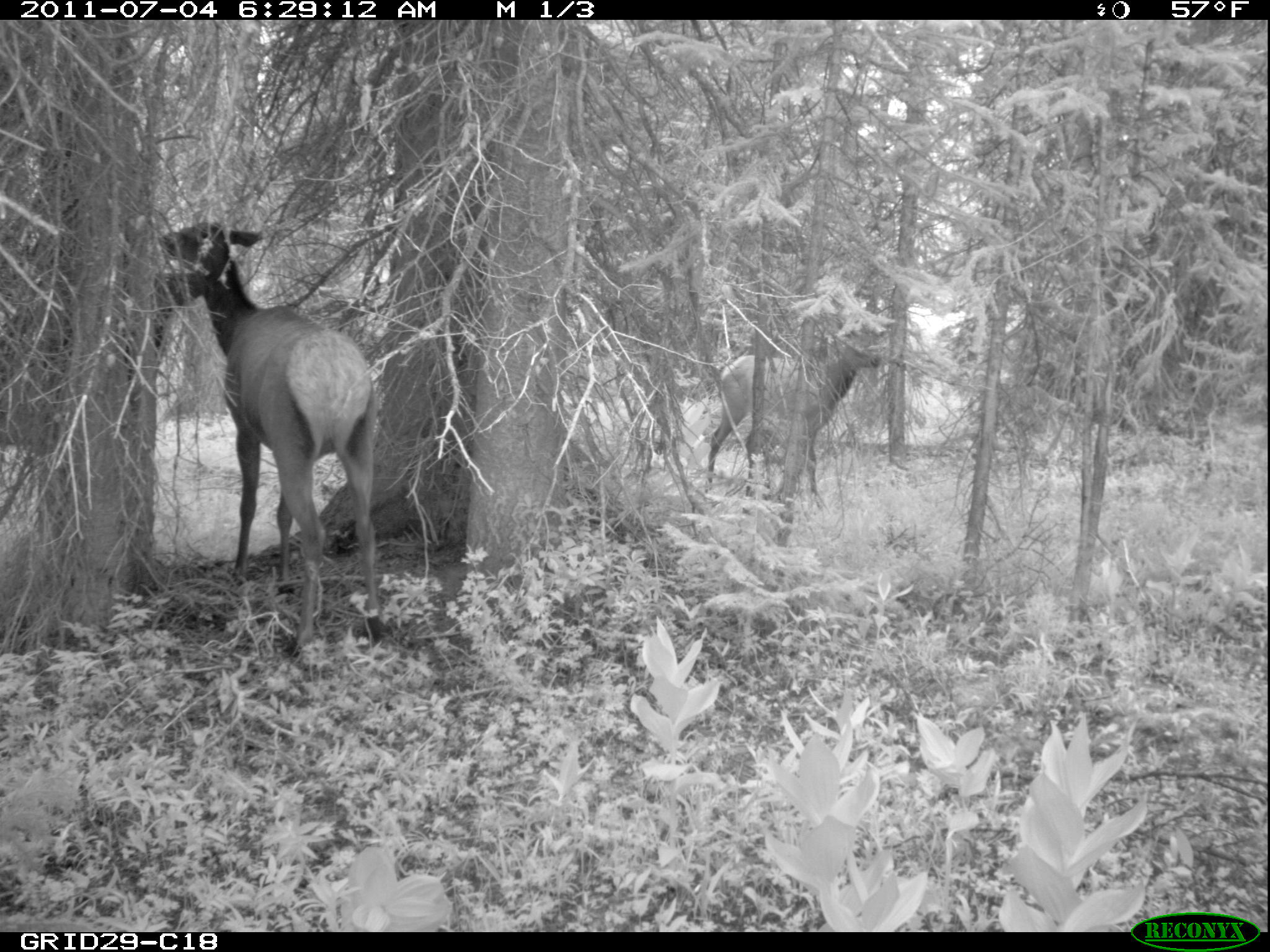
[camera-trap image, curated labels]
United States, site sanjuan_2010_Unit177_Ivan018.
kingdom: Animalia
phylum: Chordata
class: Mammalia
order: Artiodactyla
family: Cervidae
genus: Cervus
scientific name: Cervus elaphus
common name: red deer